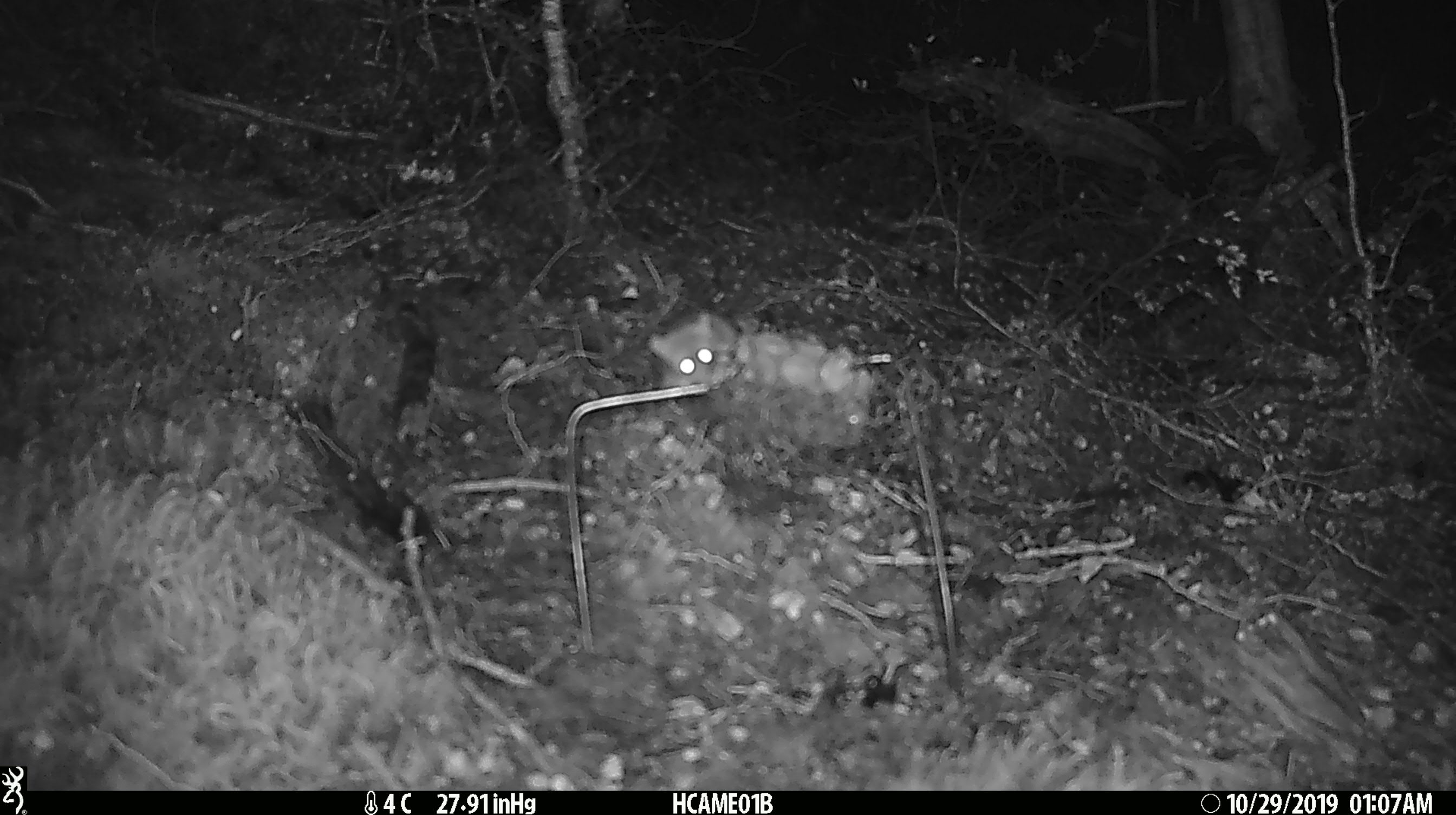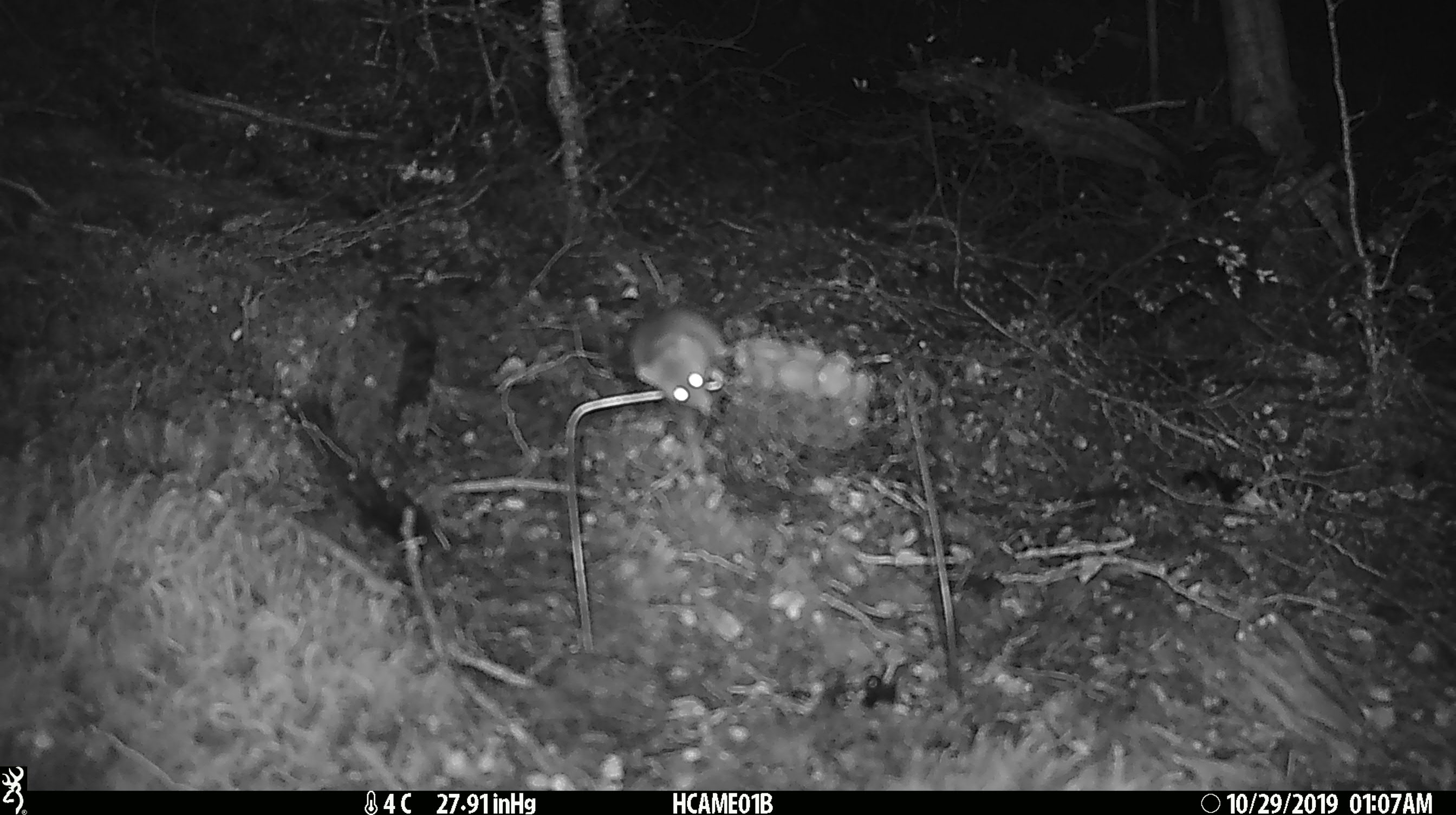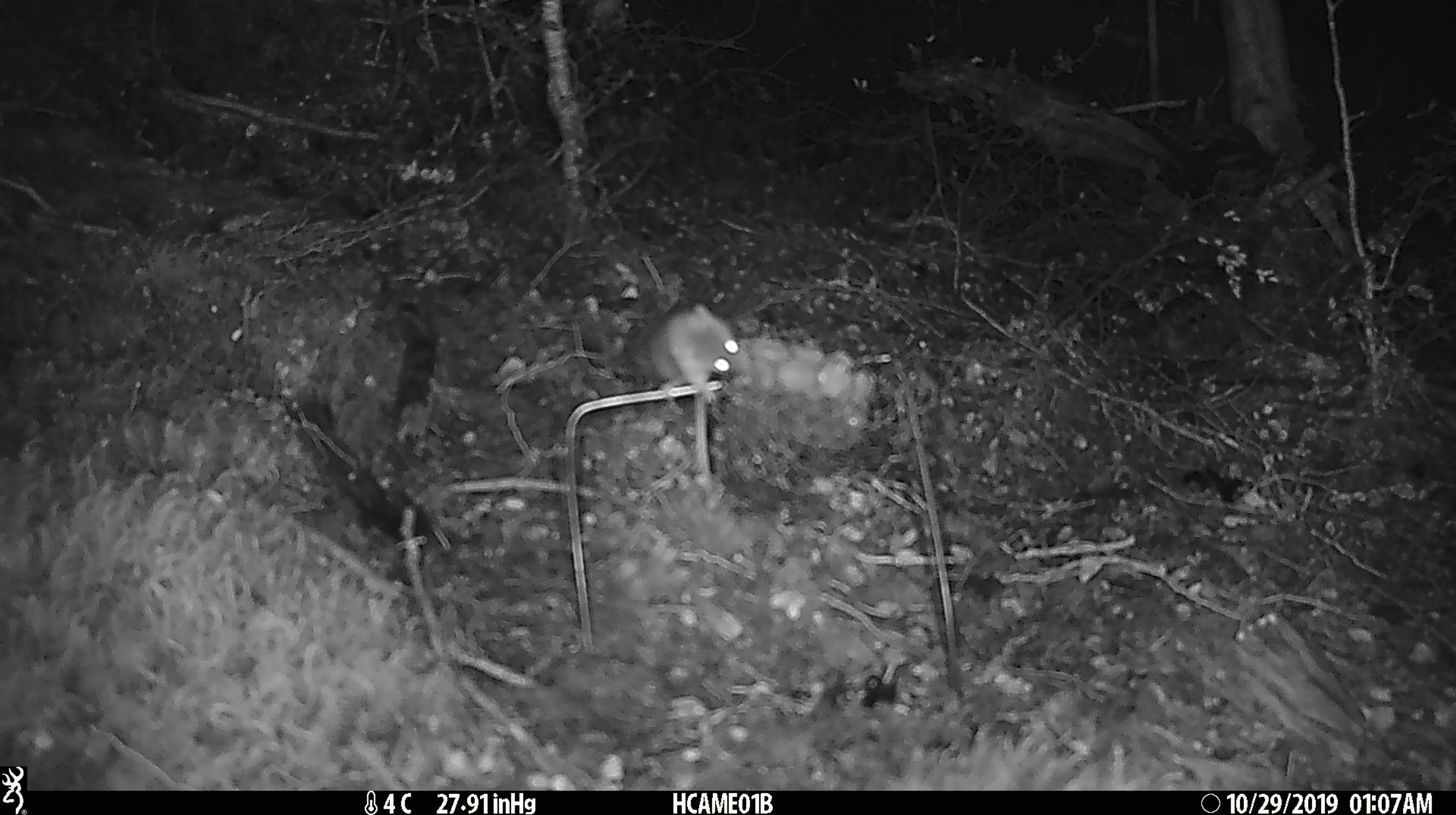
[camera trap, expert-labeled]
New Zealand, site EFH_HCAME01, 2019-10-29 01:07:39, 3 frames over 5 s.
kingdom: Animalia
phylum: Chordata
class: Mammalia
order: Rodentia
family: Muridae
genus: Mus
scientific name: Mus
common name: mouse